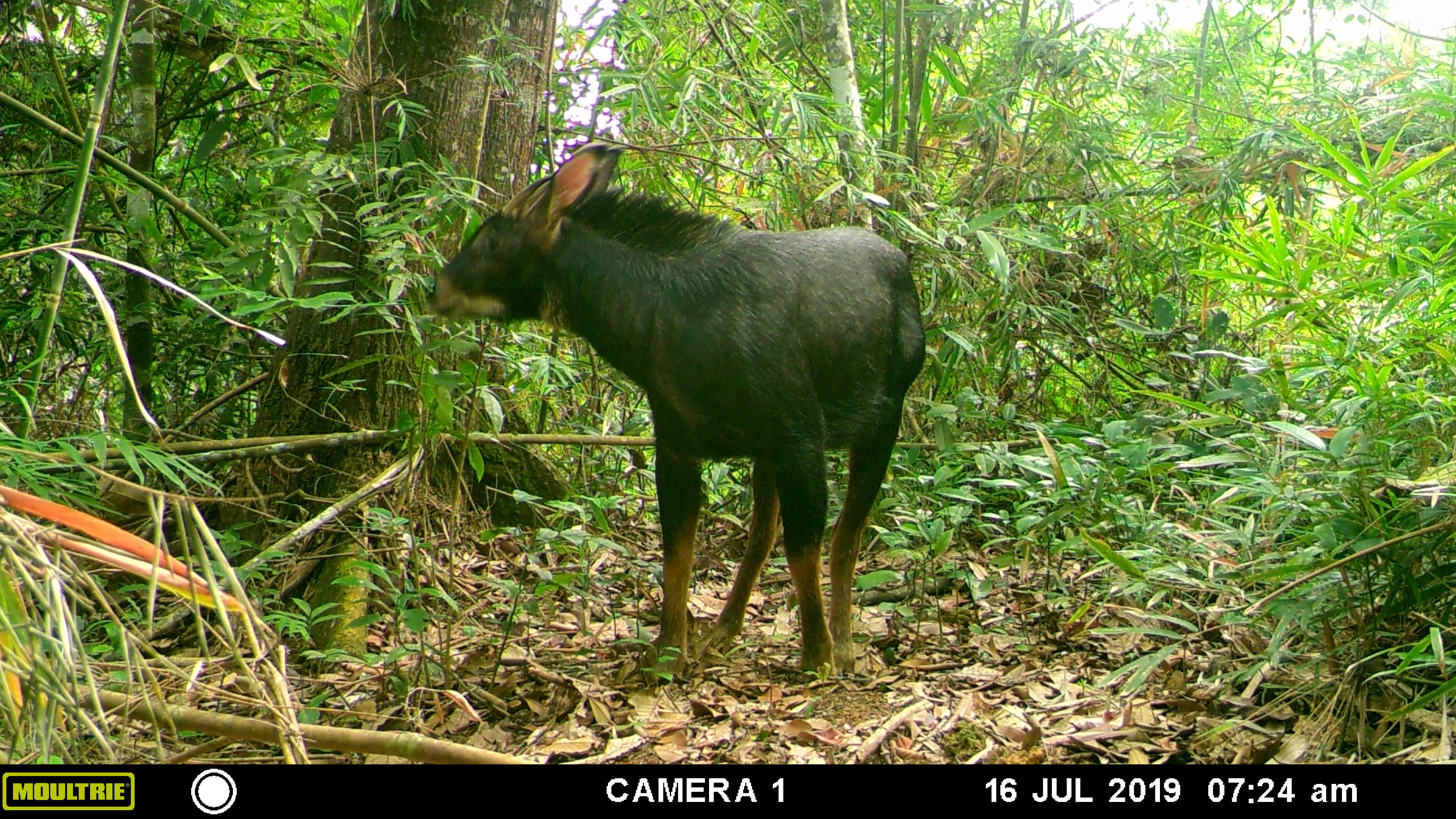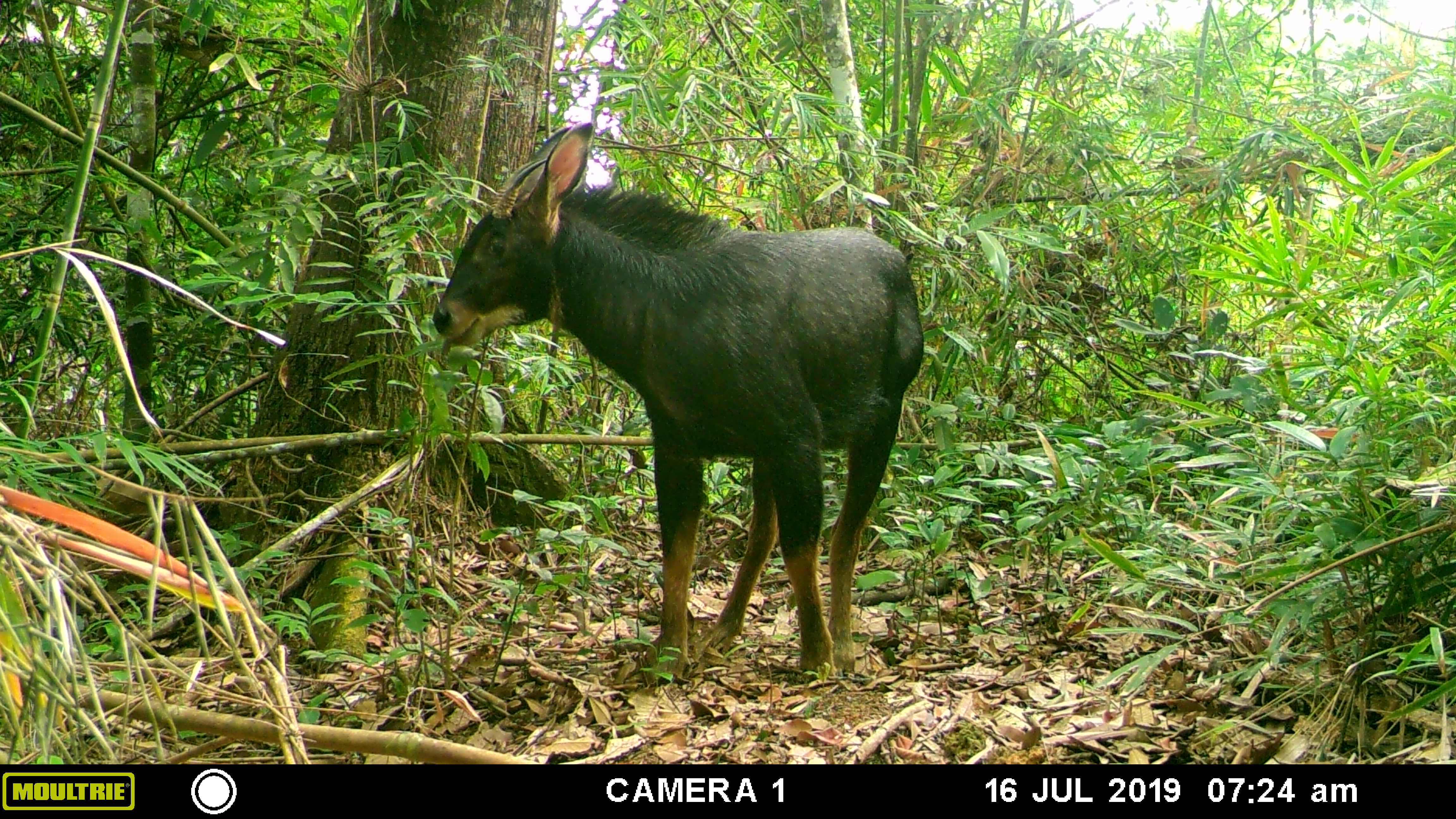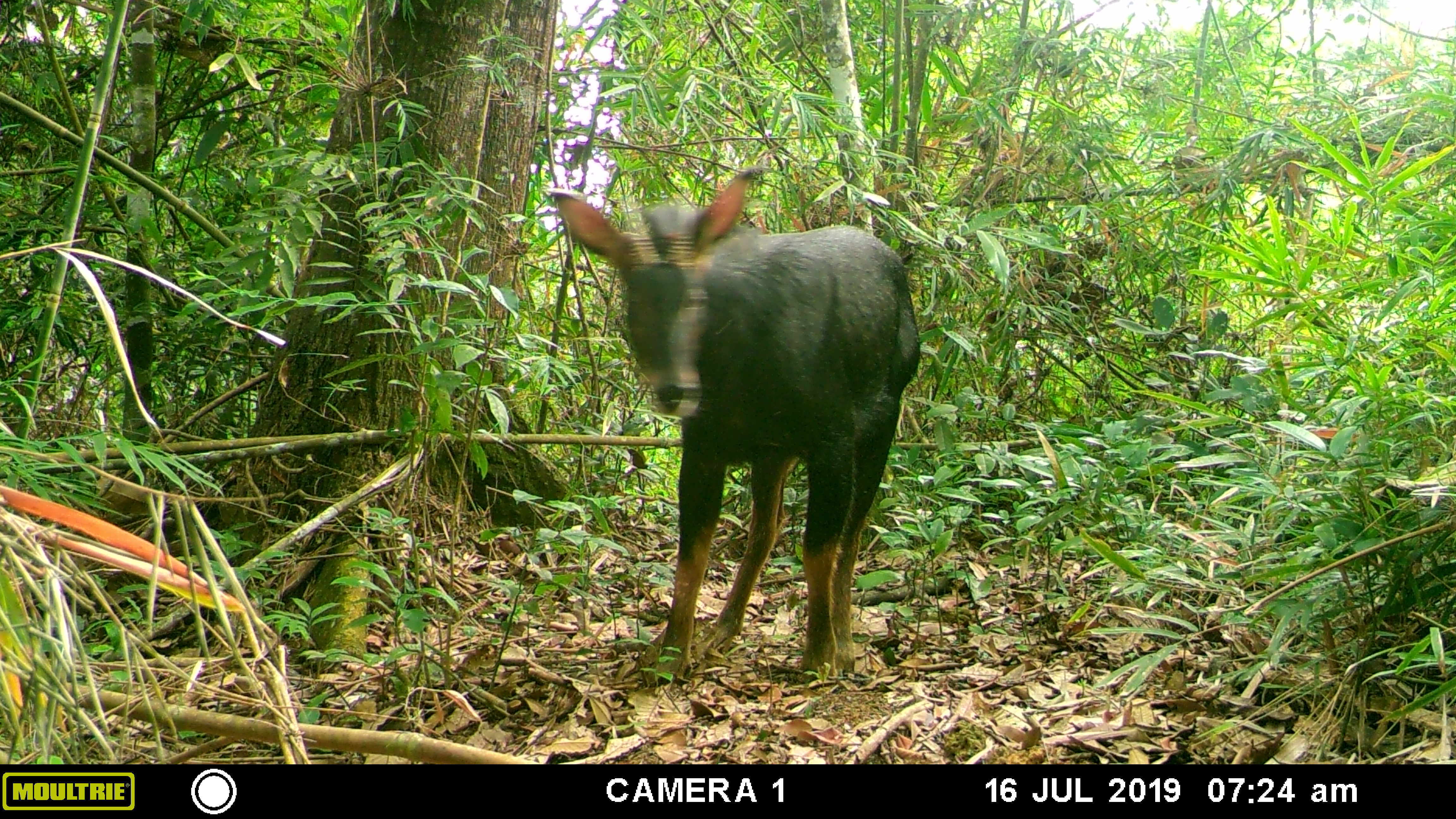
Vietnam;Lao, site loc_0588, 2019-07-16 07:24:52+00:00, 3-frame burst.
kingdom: Animalia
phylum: Chordata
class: Mammalia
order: Artiodactyla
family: Bovidae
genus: Capricornis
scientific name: Capricornis sumatraensis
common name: chinese serow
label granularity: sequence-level